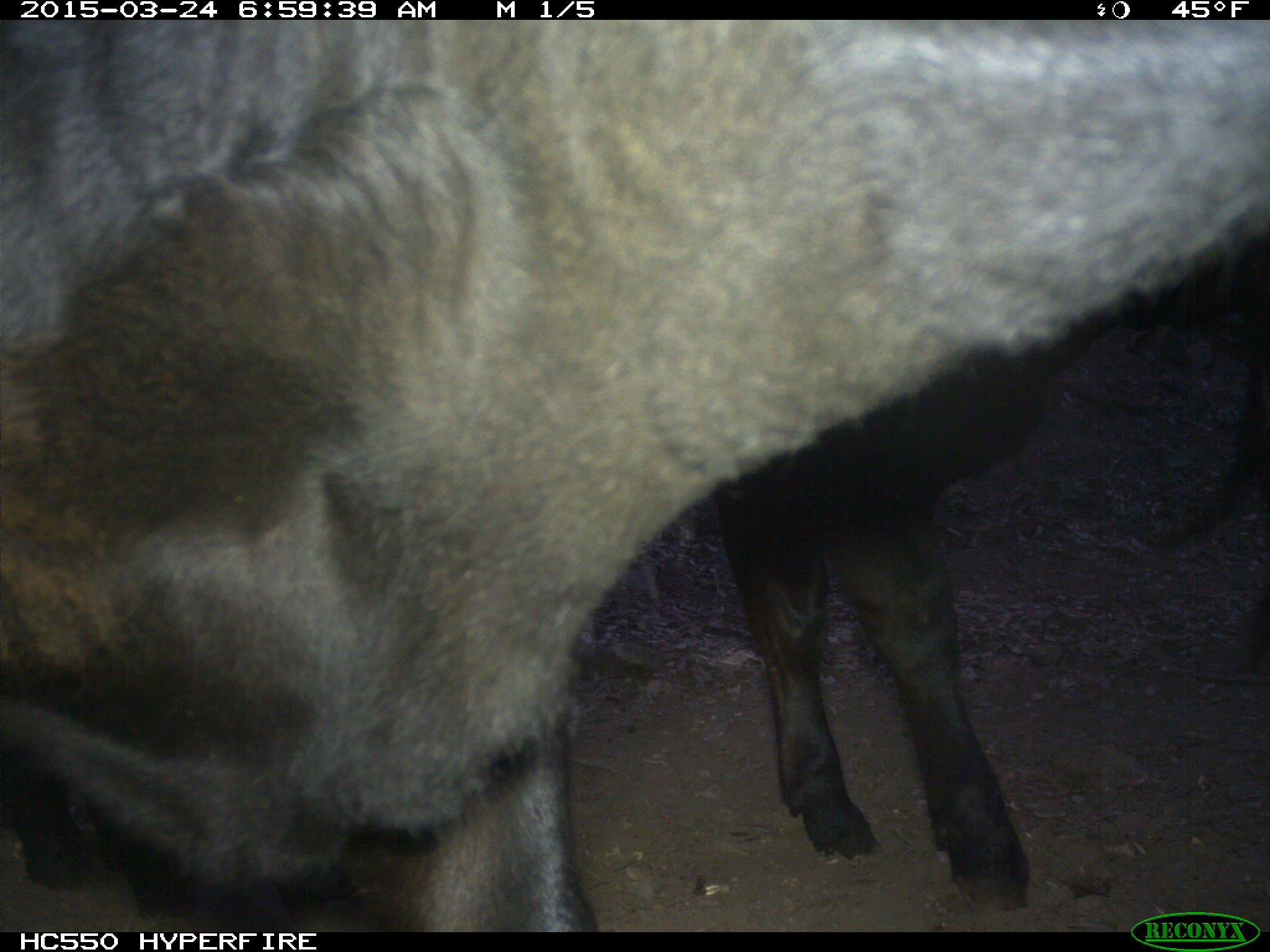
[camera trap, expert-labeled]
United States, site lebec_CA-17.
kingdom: Animalia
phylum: Chordata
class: Mammalia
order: Artiodactyla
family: Bovidae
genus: Bos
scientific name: Bos taurus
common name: domestic cow